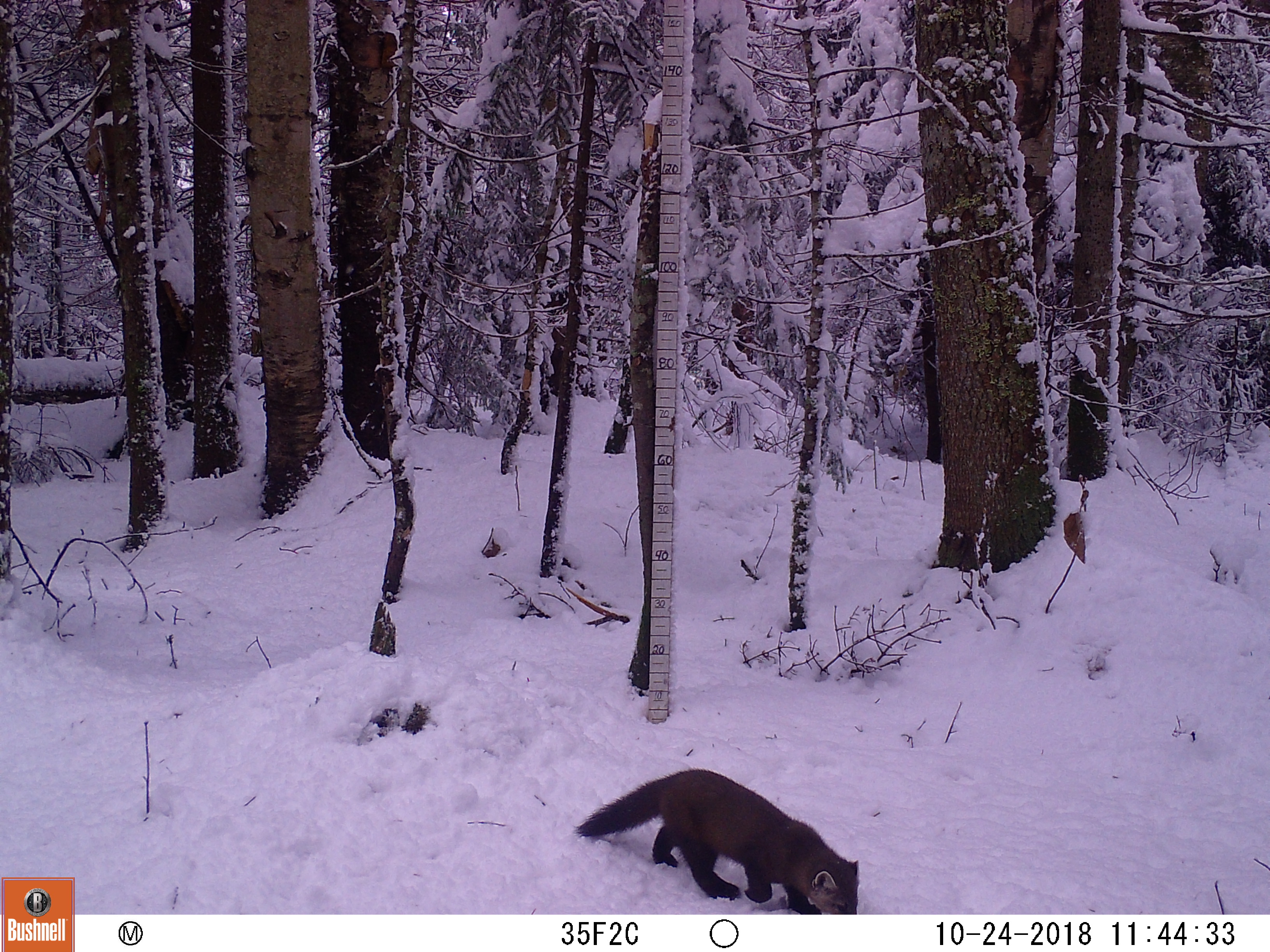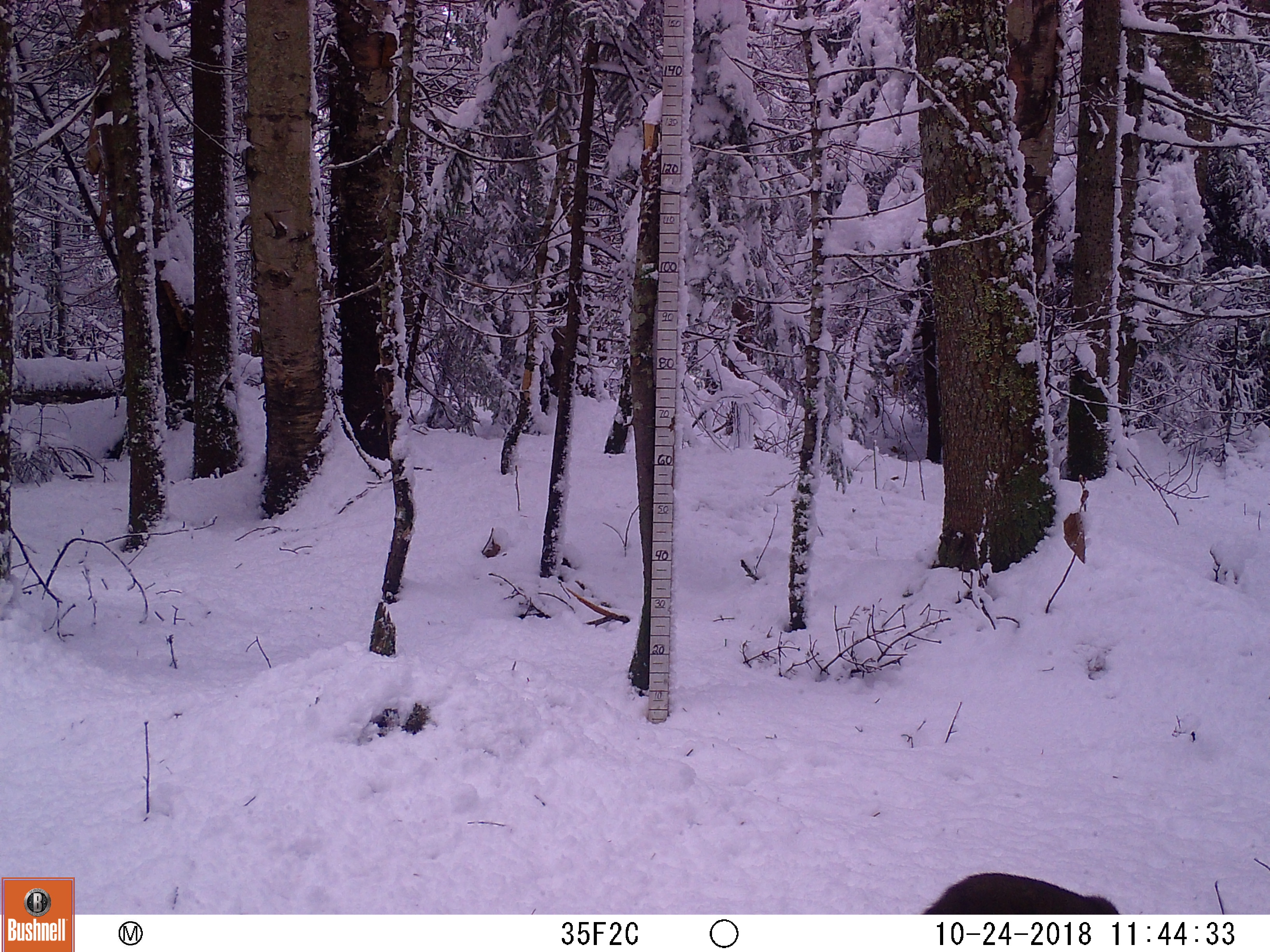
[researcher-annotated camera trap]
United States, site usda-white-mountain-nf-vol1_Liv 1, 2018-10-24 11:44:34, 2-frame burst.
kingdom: Animalia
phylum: Chordata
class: Mammalia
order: Carnivora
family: Mustelidae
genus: Martes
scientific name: Martes americana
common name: american marten